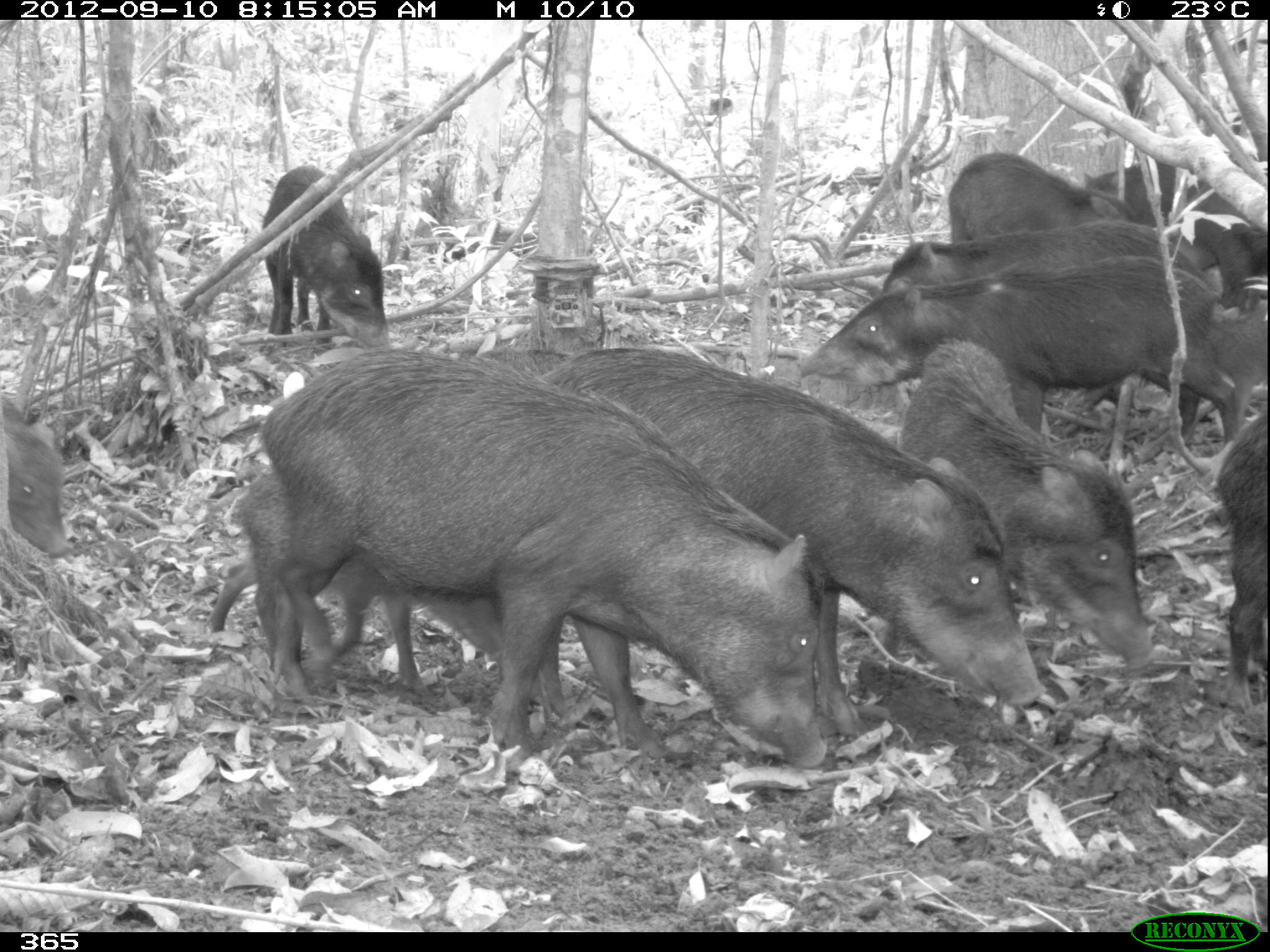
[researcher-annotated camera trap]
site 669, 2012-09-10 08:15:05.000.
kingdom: Animalia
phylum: Chordata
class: Mammalia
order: Artiodactyla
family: Tayassuidae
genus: Tayassu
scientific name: Tayassu pecari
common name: white-lipped peccary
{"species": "Tayassu pecari (white-lipped peccary)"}